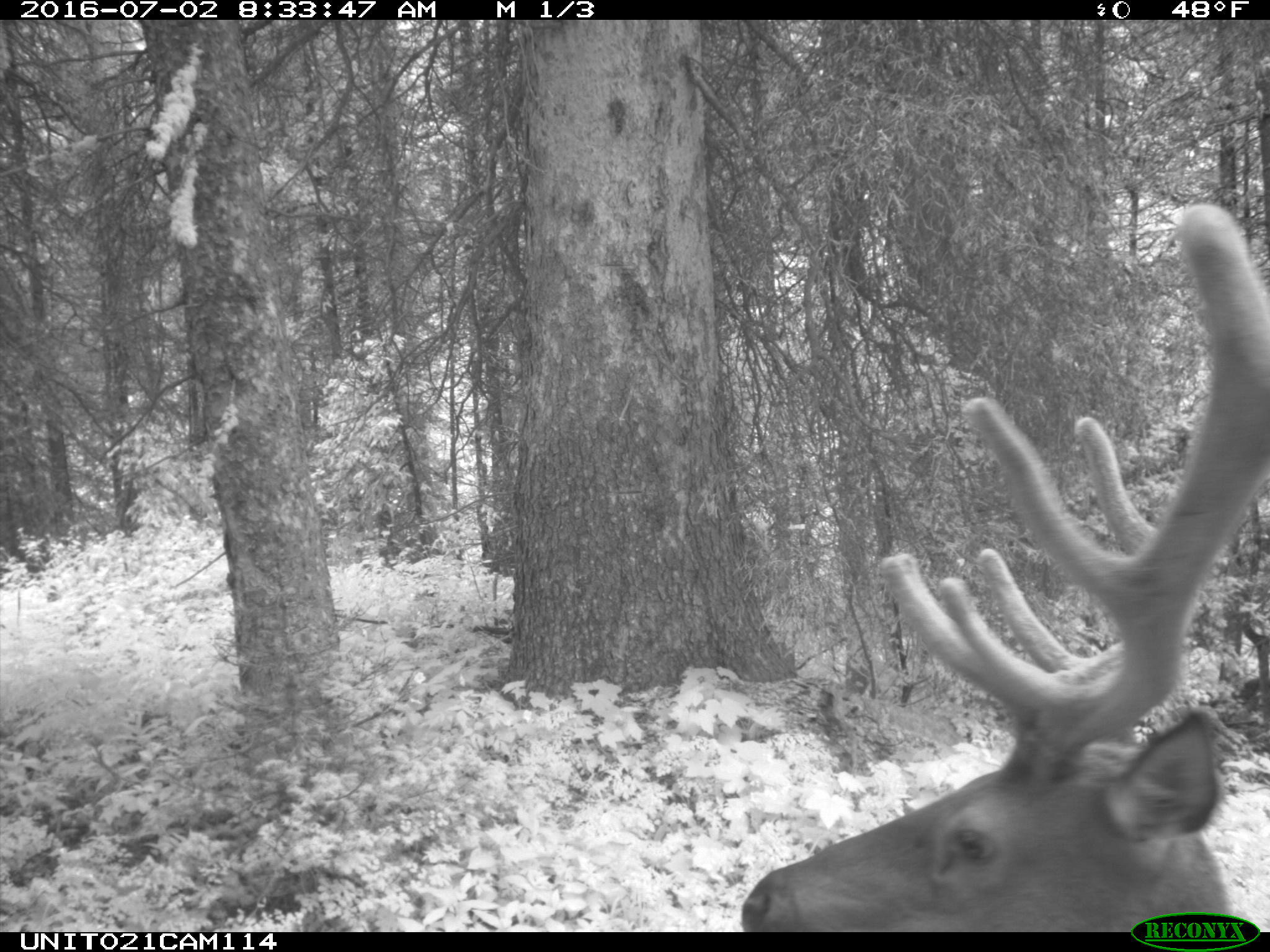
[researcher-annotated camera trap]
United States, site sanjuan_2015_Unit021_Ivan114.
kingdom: Animalia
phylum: Chordata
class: Mammalia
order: Artiodactyla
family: Cervidae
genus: Cervus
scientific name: Cervus elaphus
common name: red deer